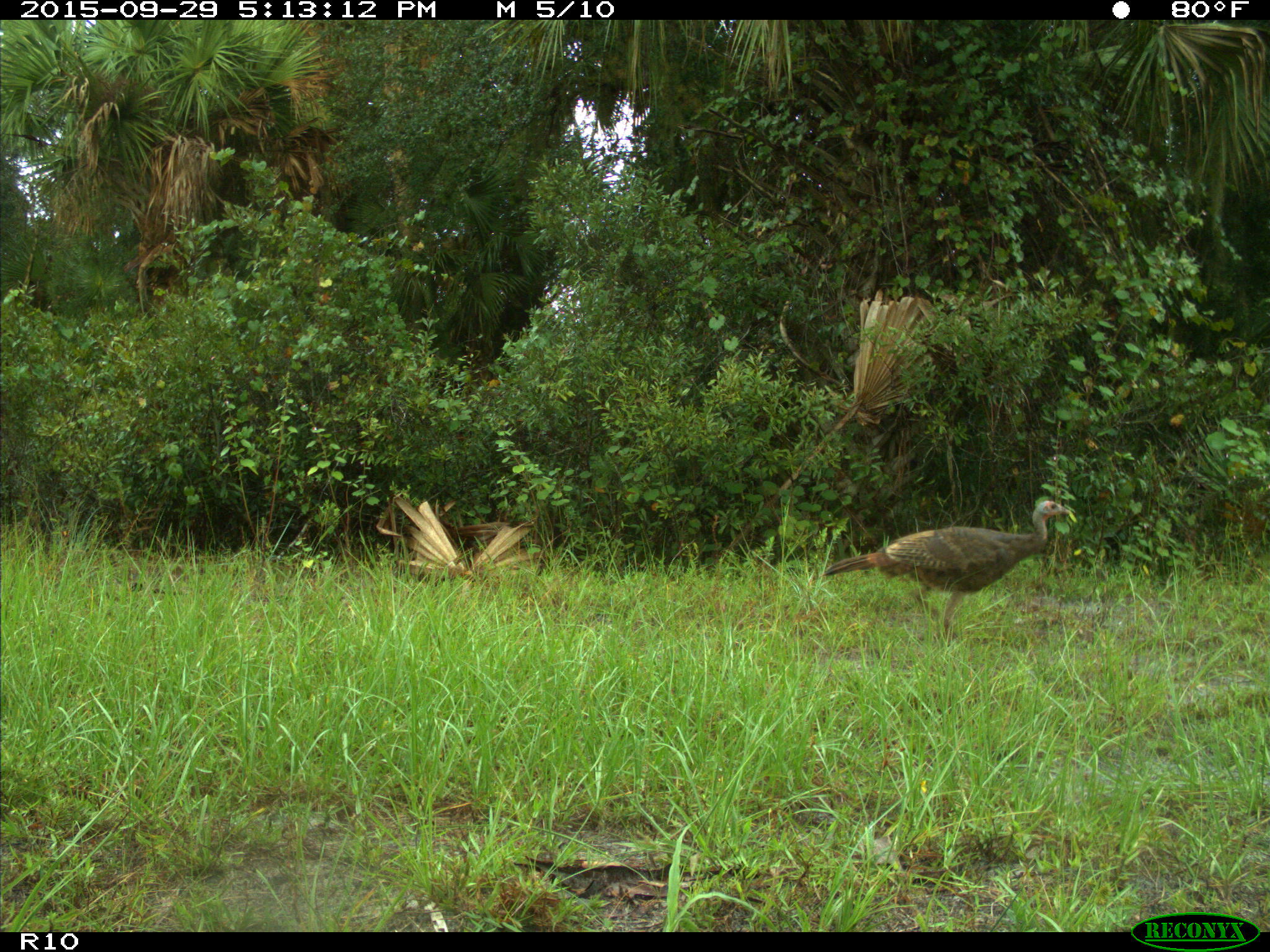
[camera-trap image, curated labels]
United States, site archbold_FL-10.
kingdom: Animalia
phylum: Chordata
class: Aves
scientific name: Aves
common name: birds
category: unidentified bird